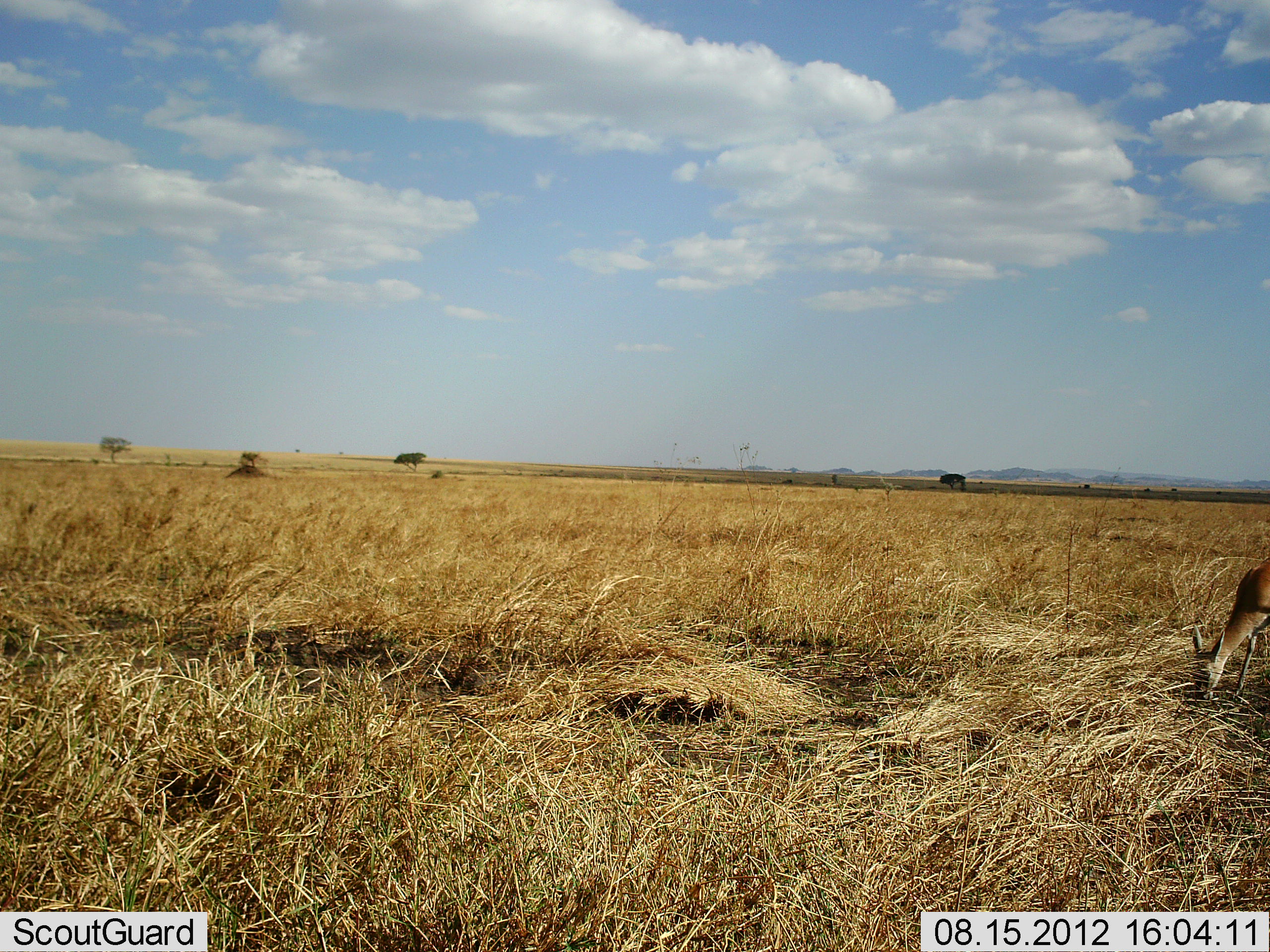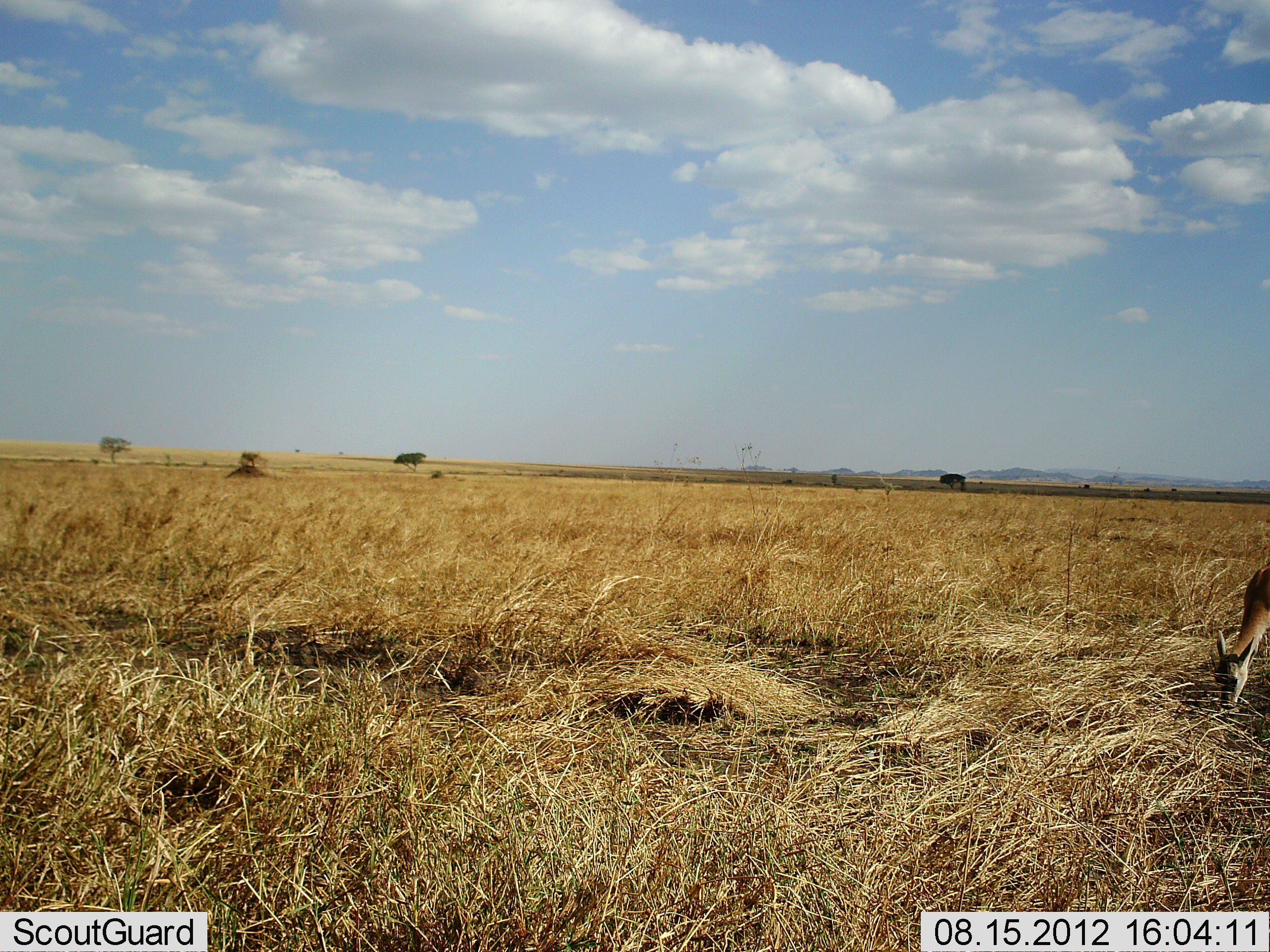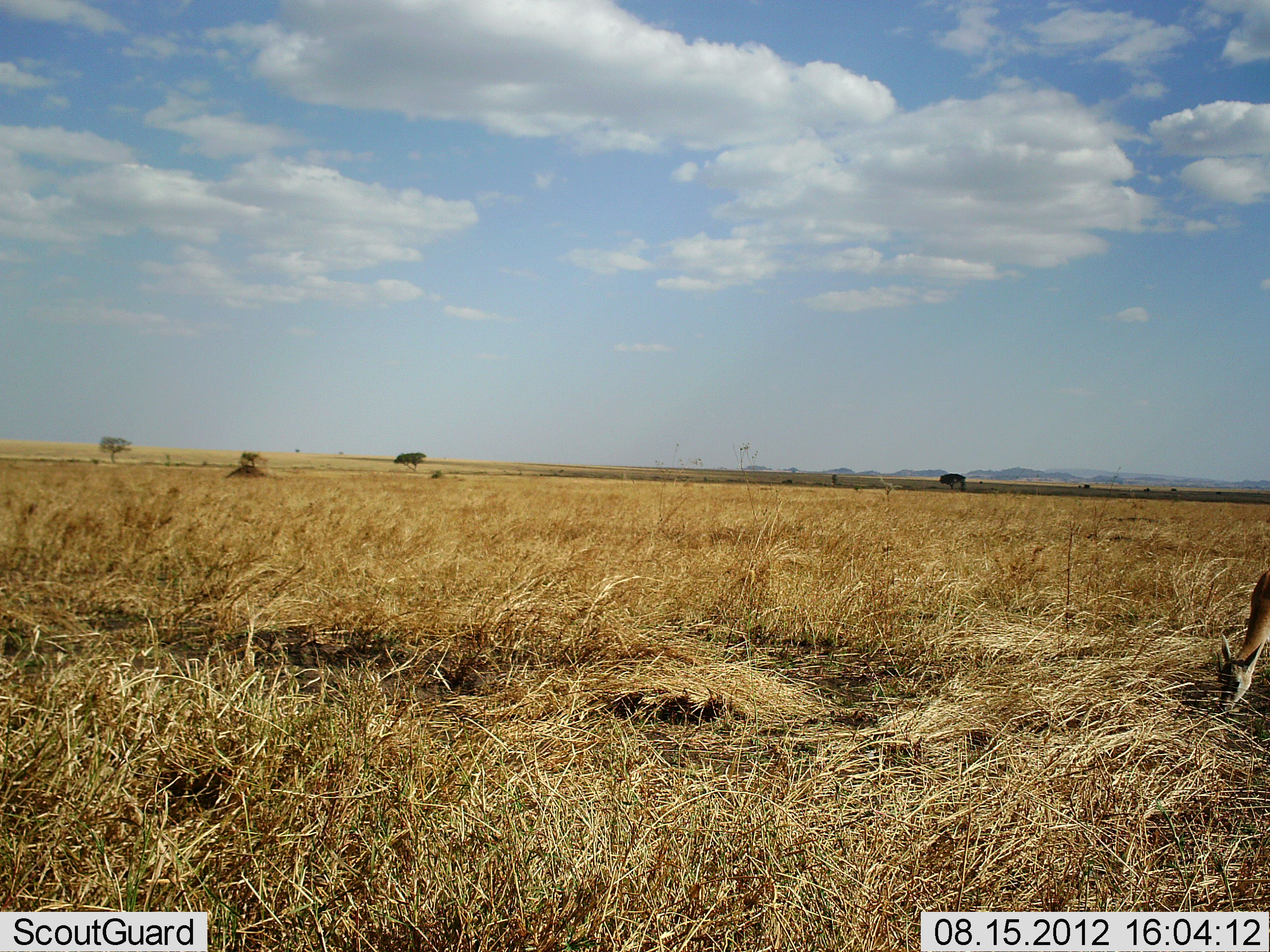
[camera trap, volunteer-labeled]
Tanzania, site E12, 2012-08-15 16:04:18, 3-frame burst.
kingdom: Animalia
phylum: Chordata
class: Mammalia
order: Artiodactyla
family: Bovidae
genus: Eudorcas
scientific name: Eudorcas thomsonii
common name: thomson's gazelle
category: gazellethomsons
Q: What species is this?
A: Gazellethomsons (thomson's gazelle) (Eudorcas thomsonii).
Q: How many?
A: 1.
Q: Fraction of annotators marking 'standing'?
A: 20%.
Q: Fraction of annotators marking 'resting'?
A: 0%.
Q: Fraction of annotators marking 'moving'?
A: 0%.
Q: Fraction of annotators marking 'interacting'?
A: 0%.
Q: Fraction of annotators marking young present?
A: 0%.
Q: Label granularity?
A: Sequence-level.